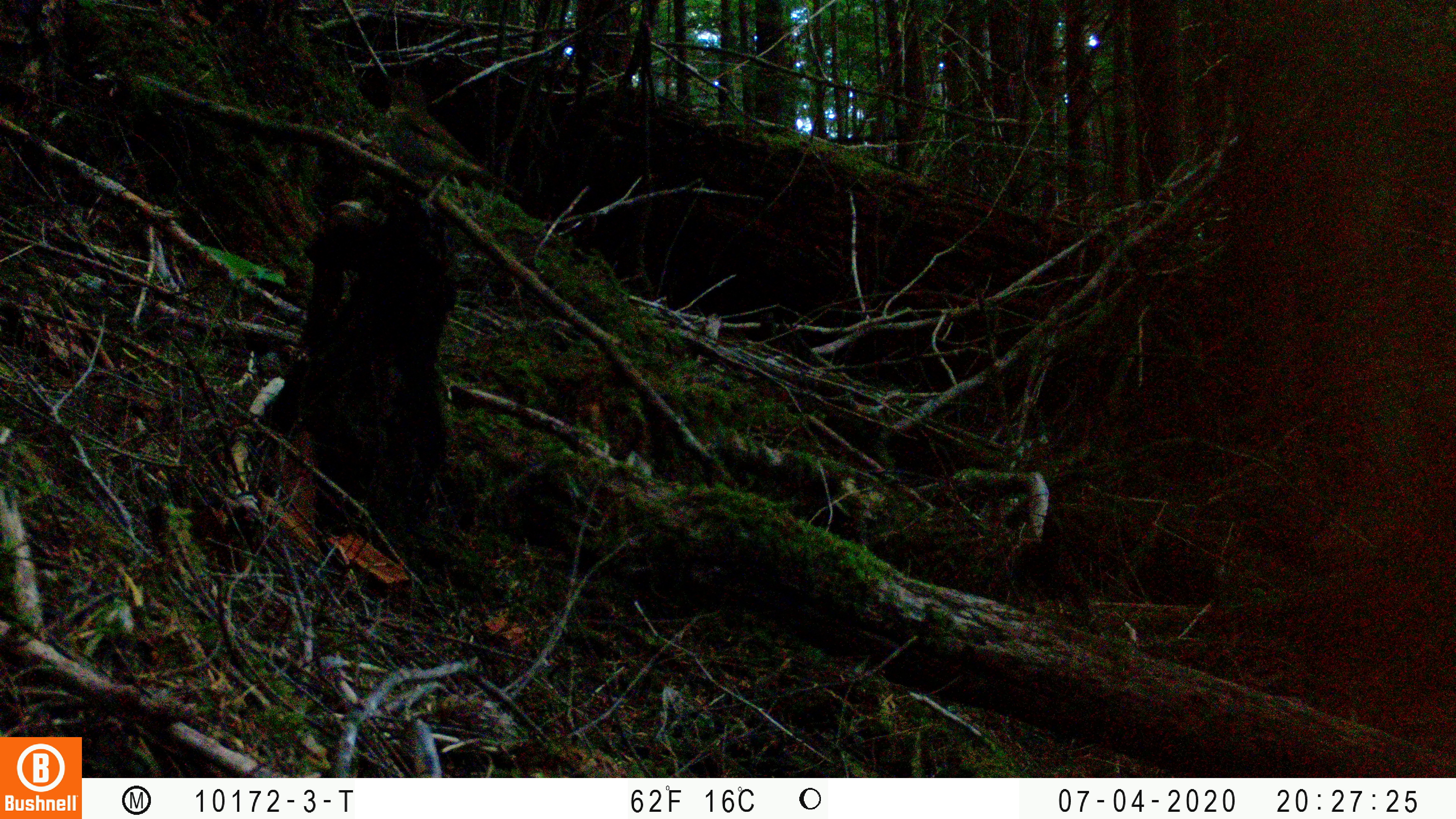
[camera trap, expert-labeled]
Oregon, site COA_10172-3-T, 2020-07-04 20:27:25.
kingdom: Animalia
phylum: Chordata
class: Aves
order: Passeriformes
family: Turdidae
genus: Catharus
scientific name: Catharus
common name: brown thrushes and nightingale-thrushes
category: catharus species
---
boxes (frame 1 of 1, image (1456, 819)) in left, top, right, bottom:
catharus species: 362, 57, 541, 241